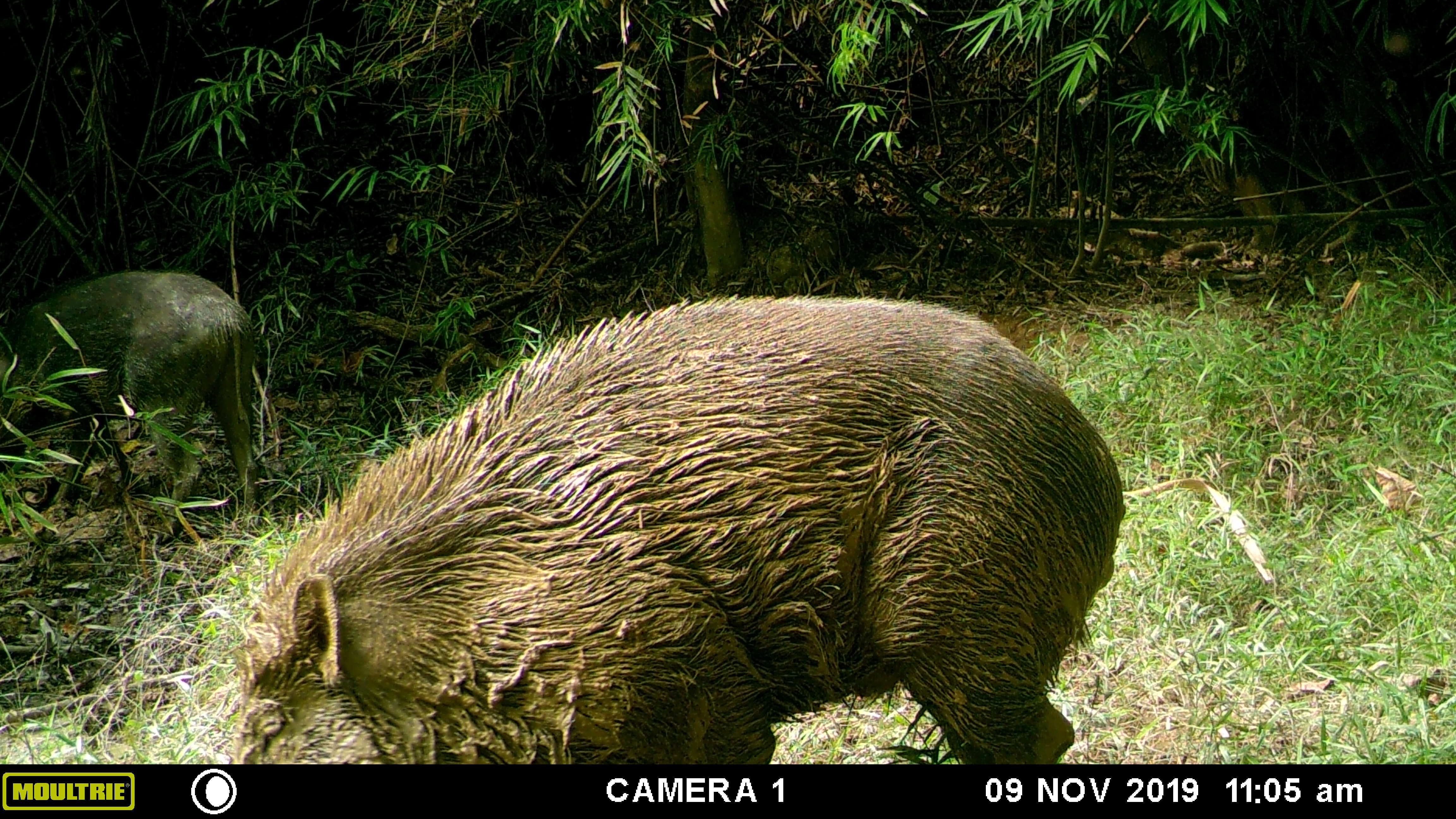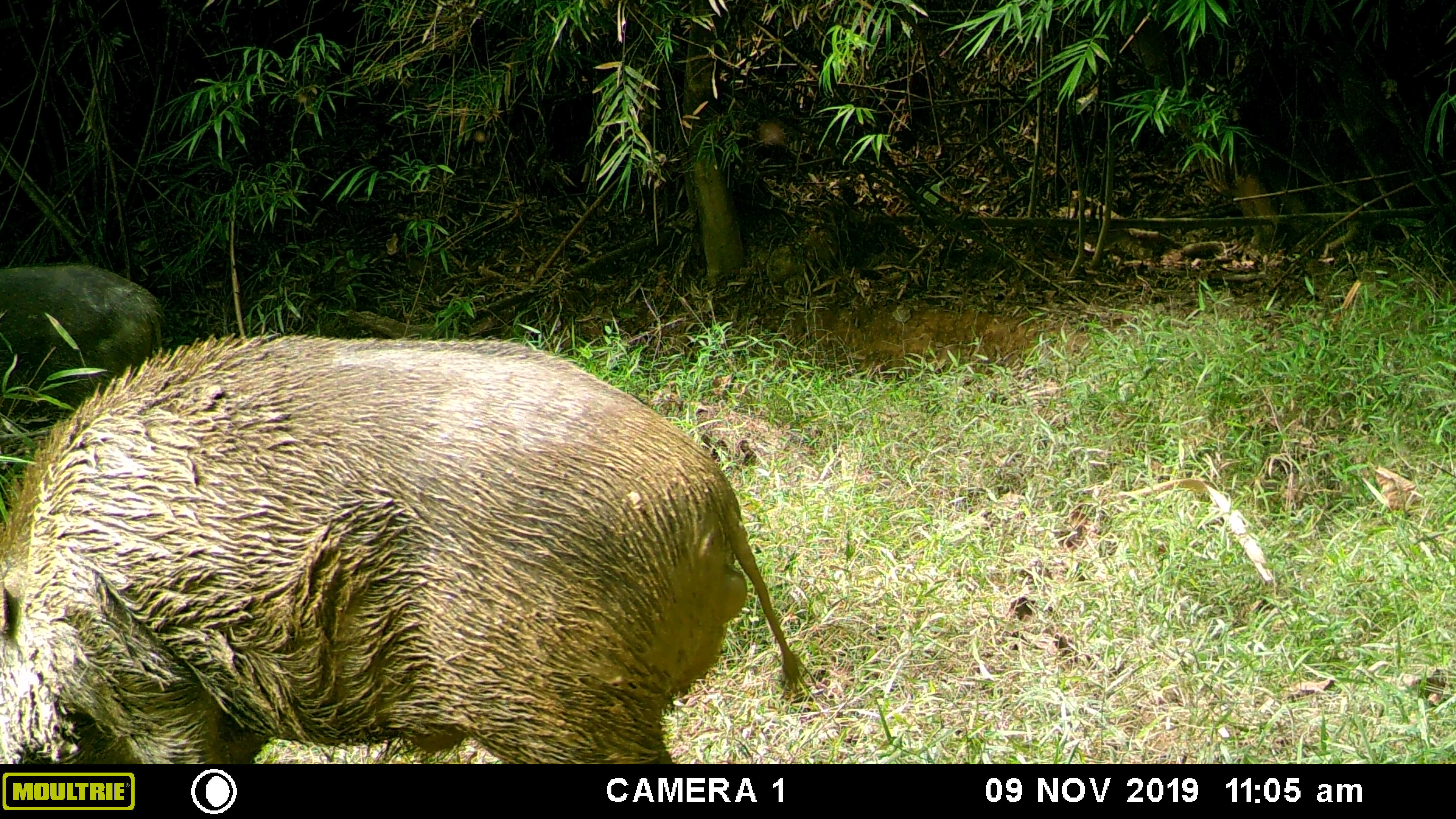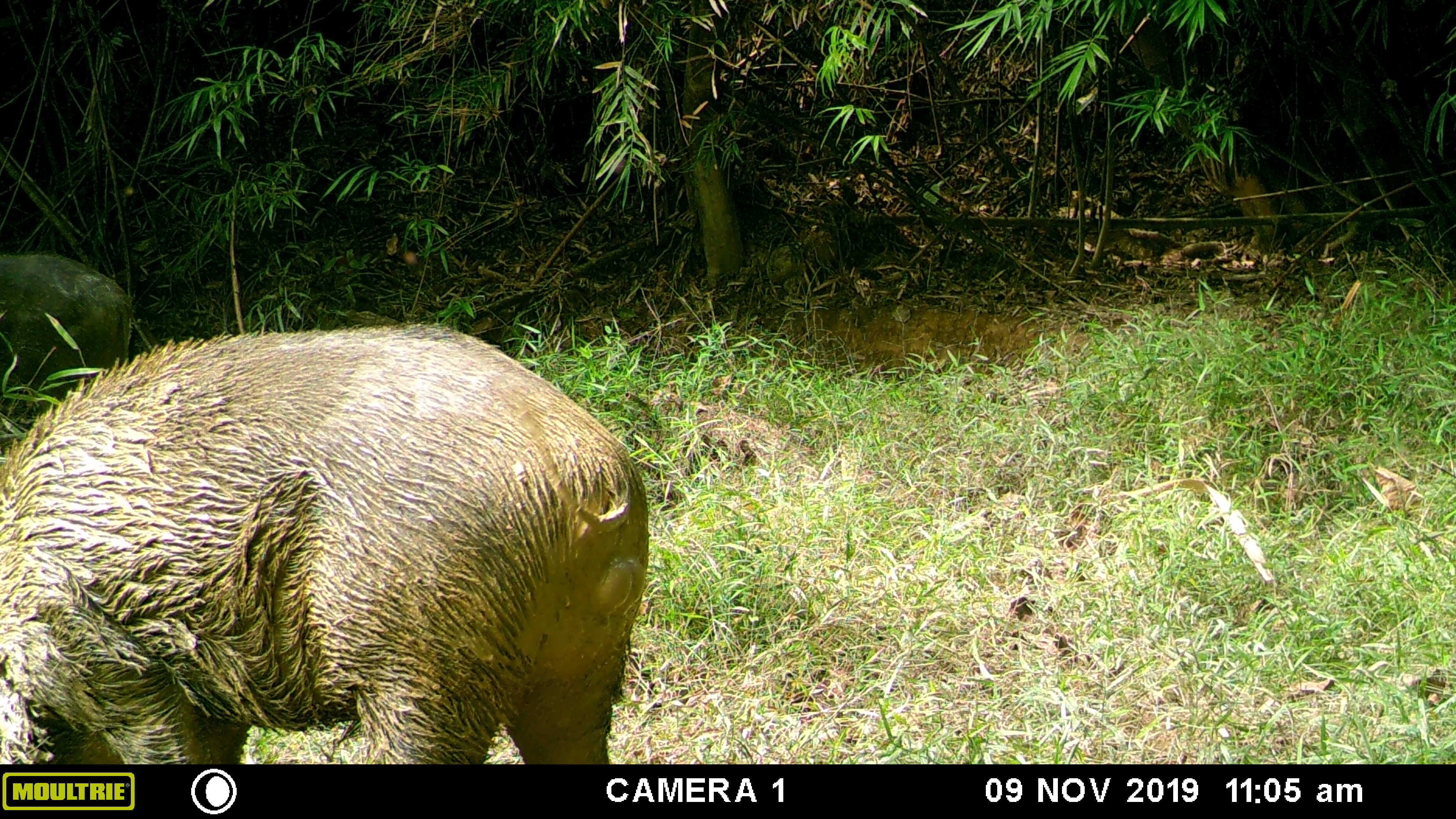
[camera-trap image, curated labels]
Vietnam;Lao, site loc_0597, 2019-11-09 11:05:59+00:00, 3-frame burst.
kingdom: Animalia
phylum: Chordata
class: Mammalia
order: Artiodactyla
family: Suidae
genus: Sus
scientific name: Sus scrofa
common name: eurasian wild pig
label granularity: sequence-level